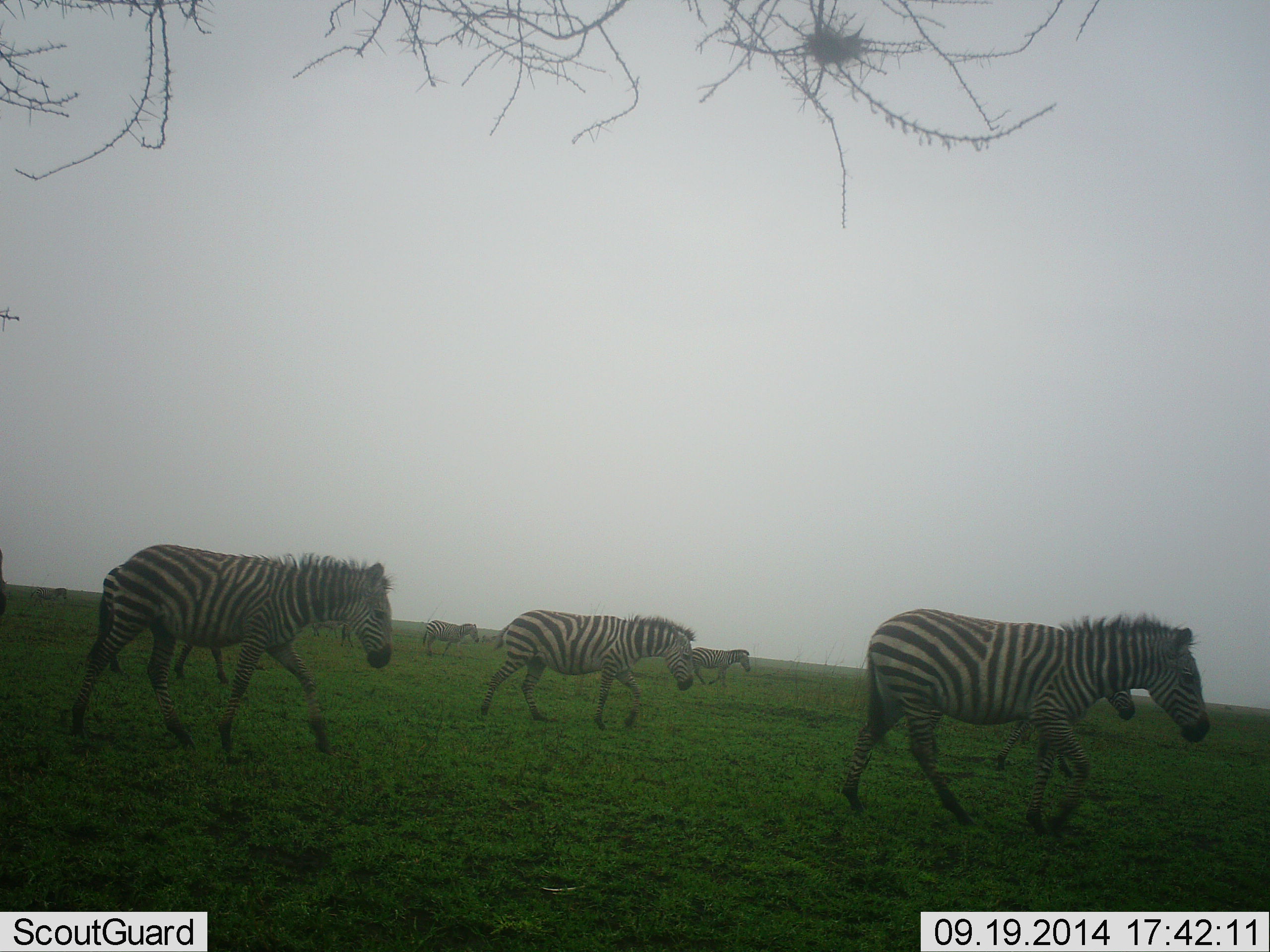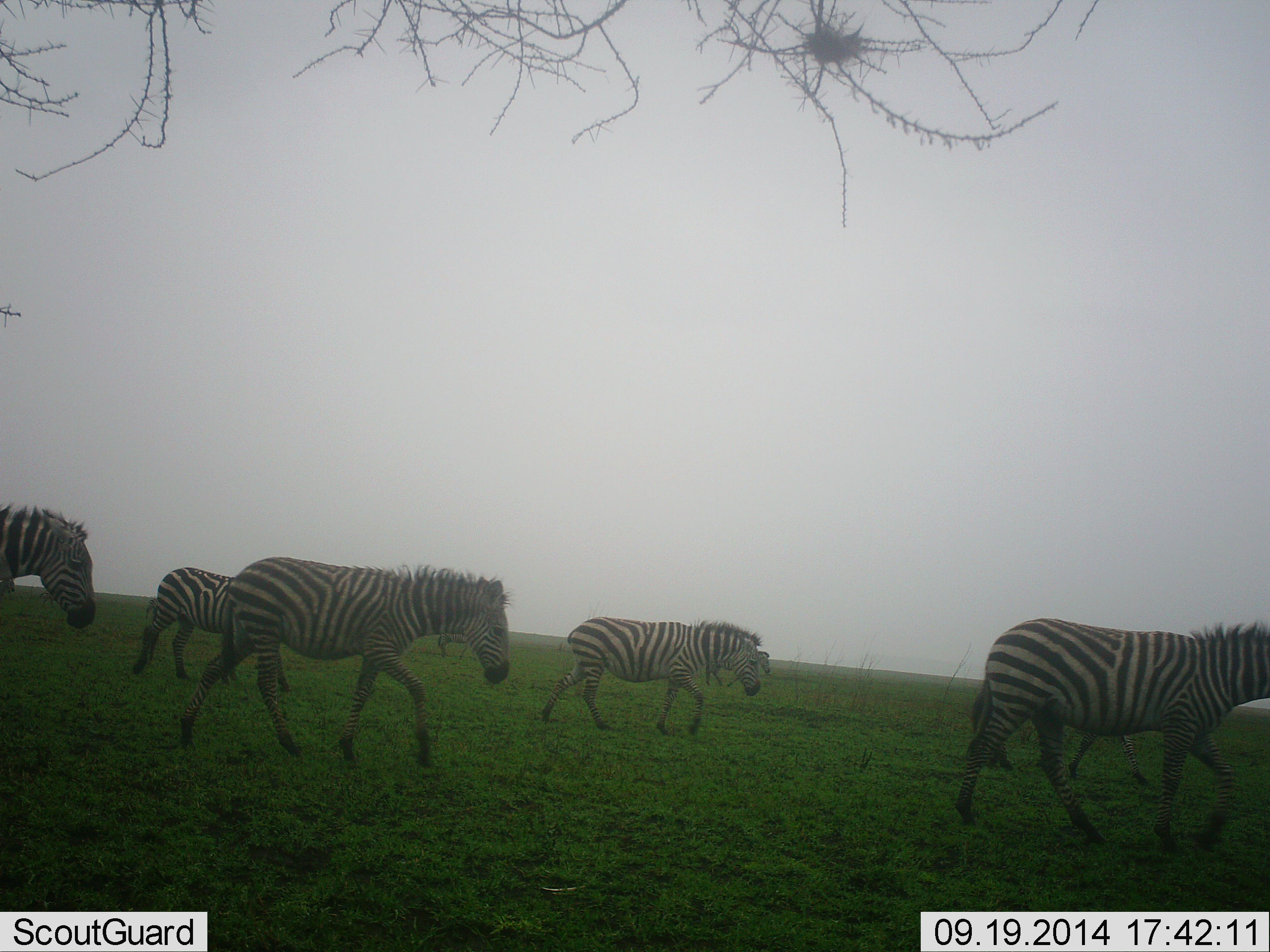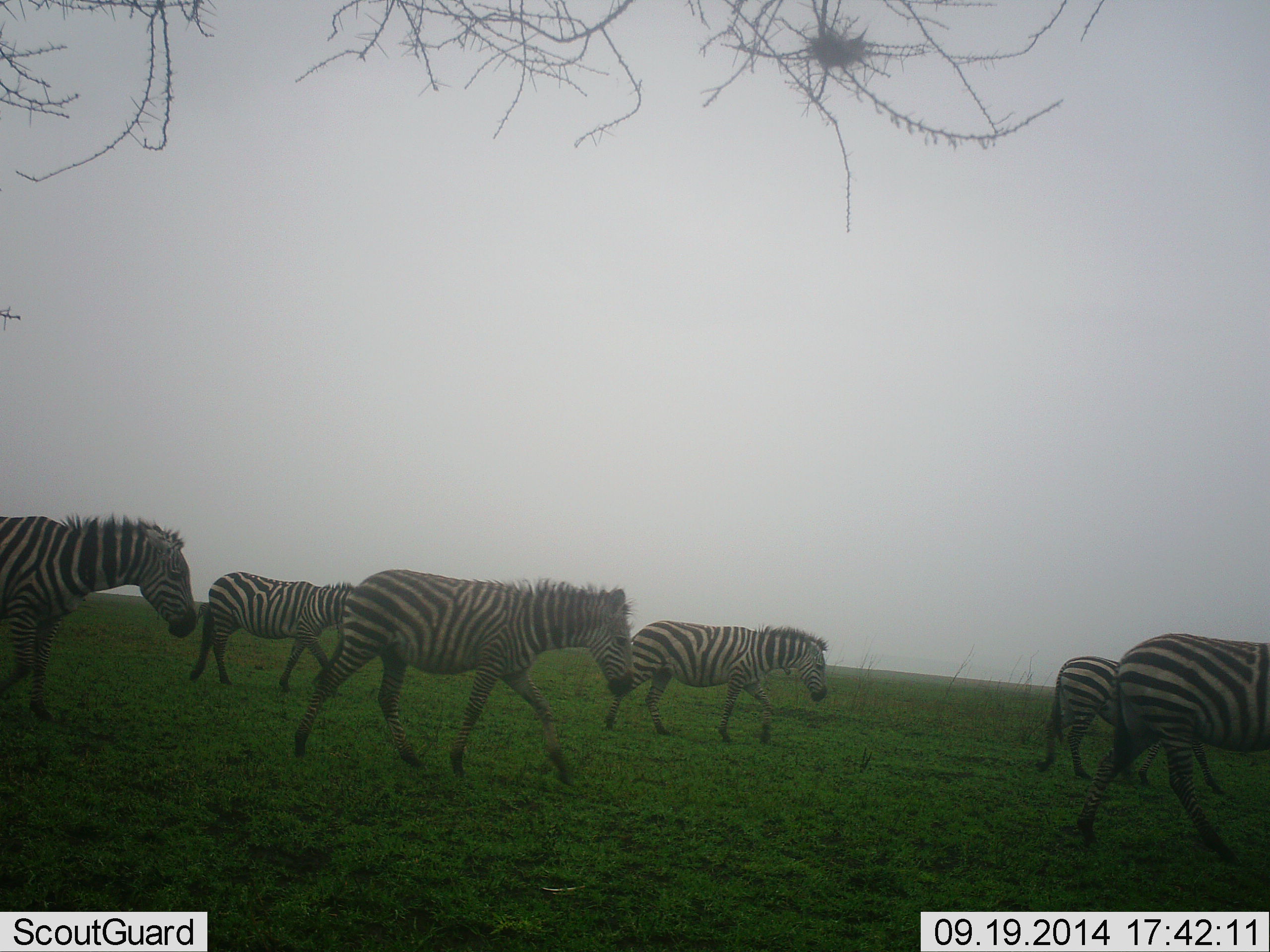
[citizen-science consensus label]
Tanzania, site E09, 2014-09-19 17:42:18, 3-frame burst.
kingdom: Animalia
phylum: Chordata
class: Mammalia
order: Perissodactyla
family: Equidae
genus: Equus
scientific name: Equus quagga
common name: plains zebra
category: zebra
Zebra (plains zebra) (Equus quagga), count 7. Behavior (volunteer vote fractions): standing 10%, resting 0%, moving 100%, interacting 0%. Young present (vote fraction): 10%. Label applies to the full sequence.